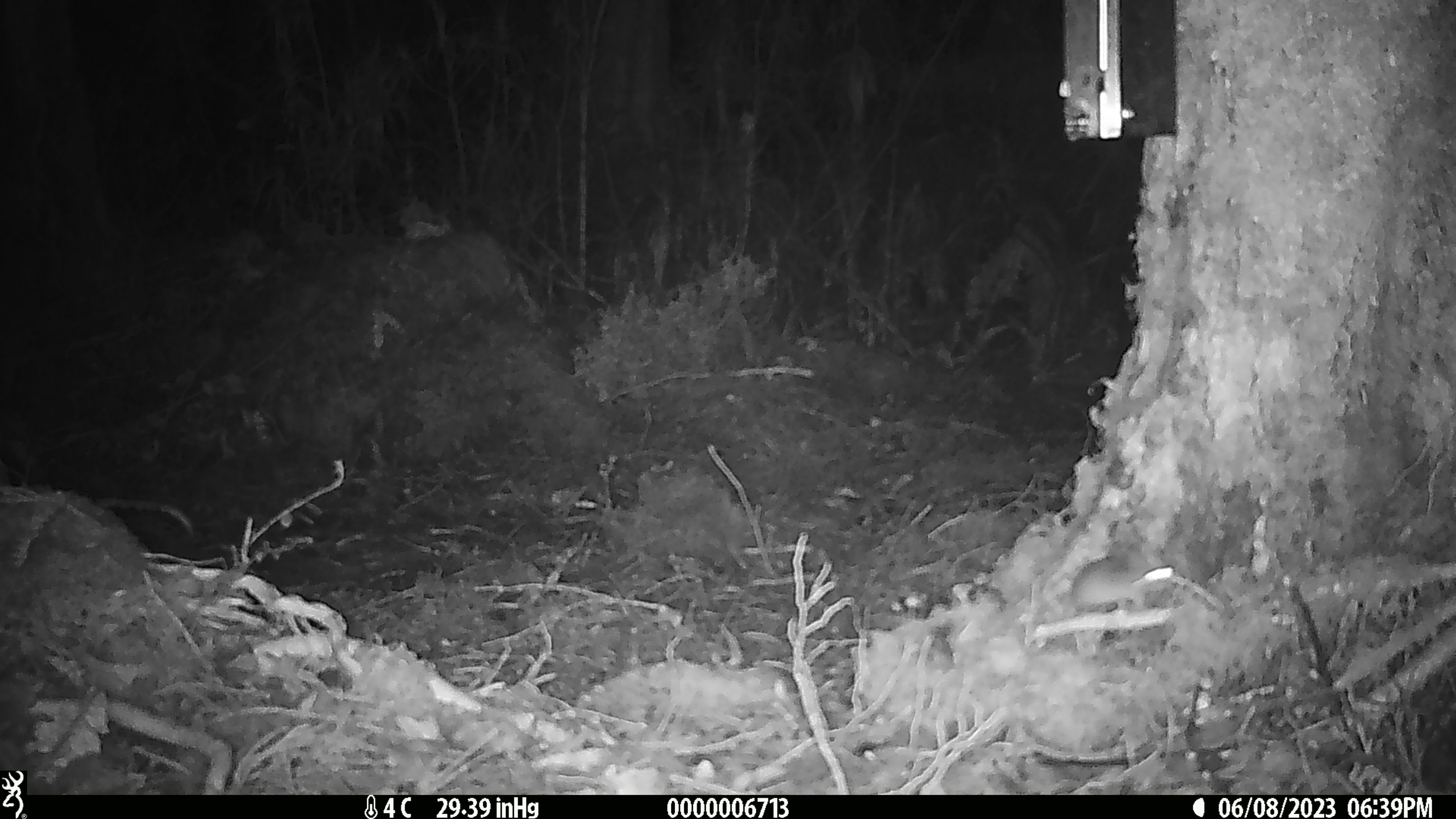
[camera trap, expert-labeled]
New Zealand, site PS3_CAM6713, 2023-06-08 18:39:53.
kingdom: Animalia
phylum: Chordata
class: Mammalia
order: Rodentia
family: Muridae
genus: Mus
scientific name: Mus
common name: mouse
Mouse (Mus).